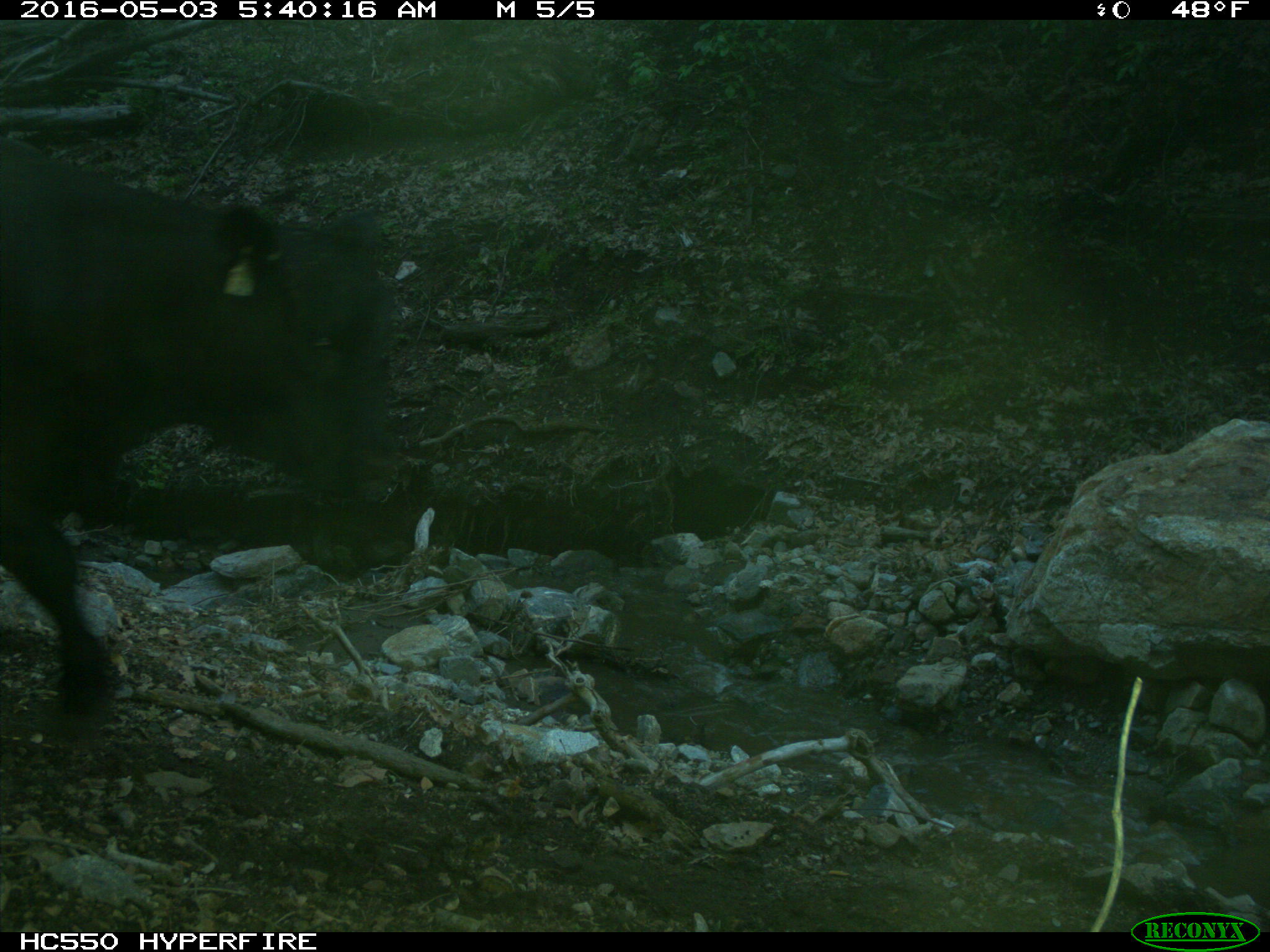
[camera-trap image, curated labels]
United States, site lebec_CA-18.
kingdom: Animalia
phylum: Chordata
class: Mammalia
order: Artiodactyla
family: Bovidae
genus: Bos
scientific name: Bos taurus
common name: domestic cow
Bos taurus (domestic cow).